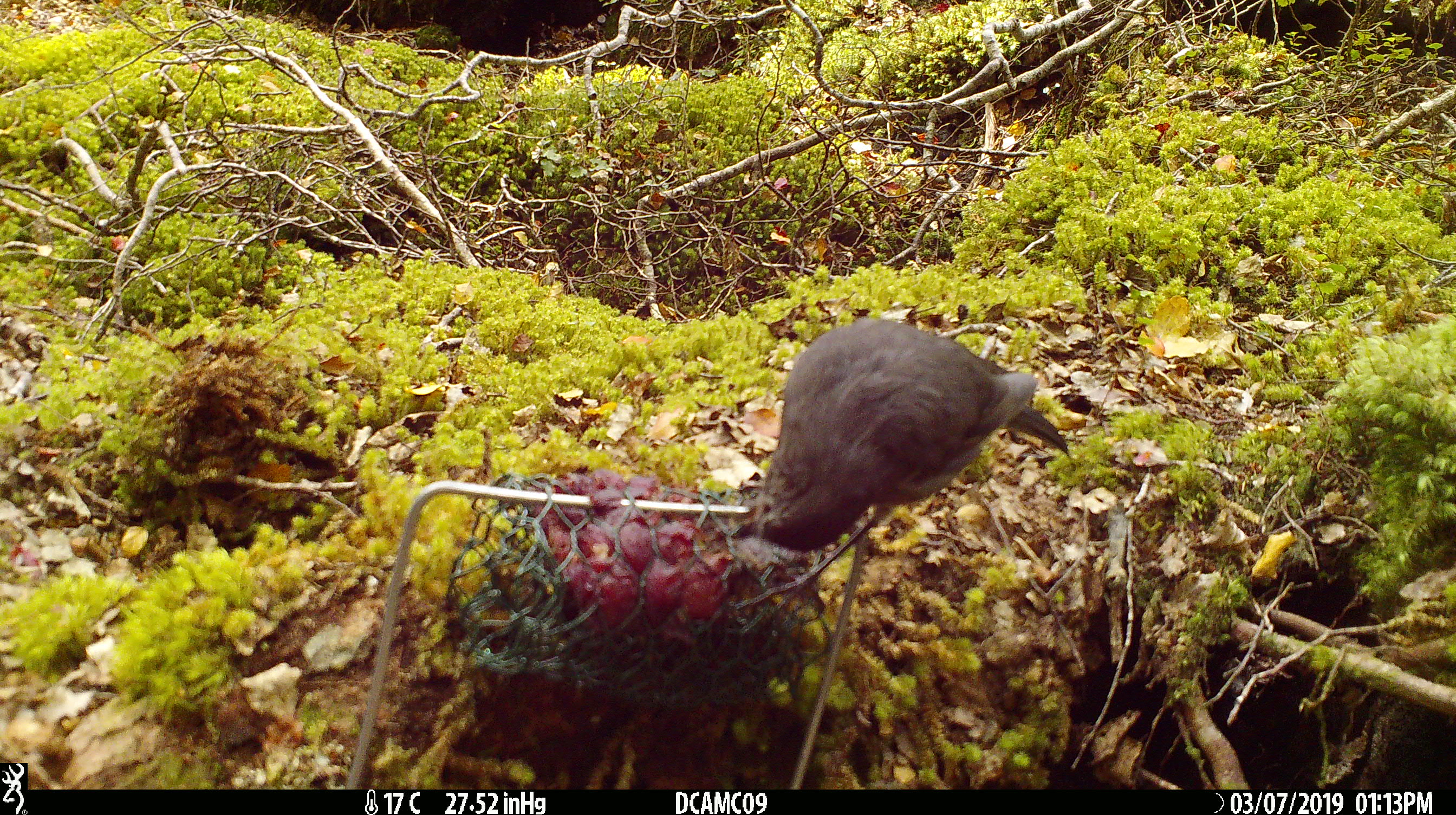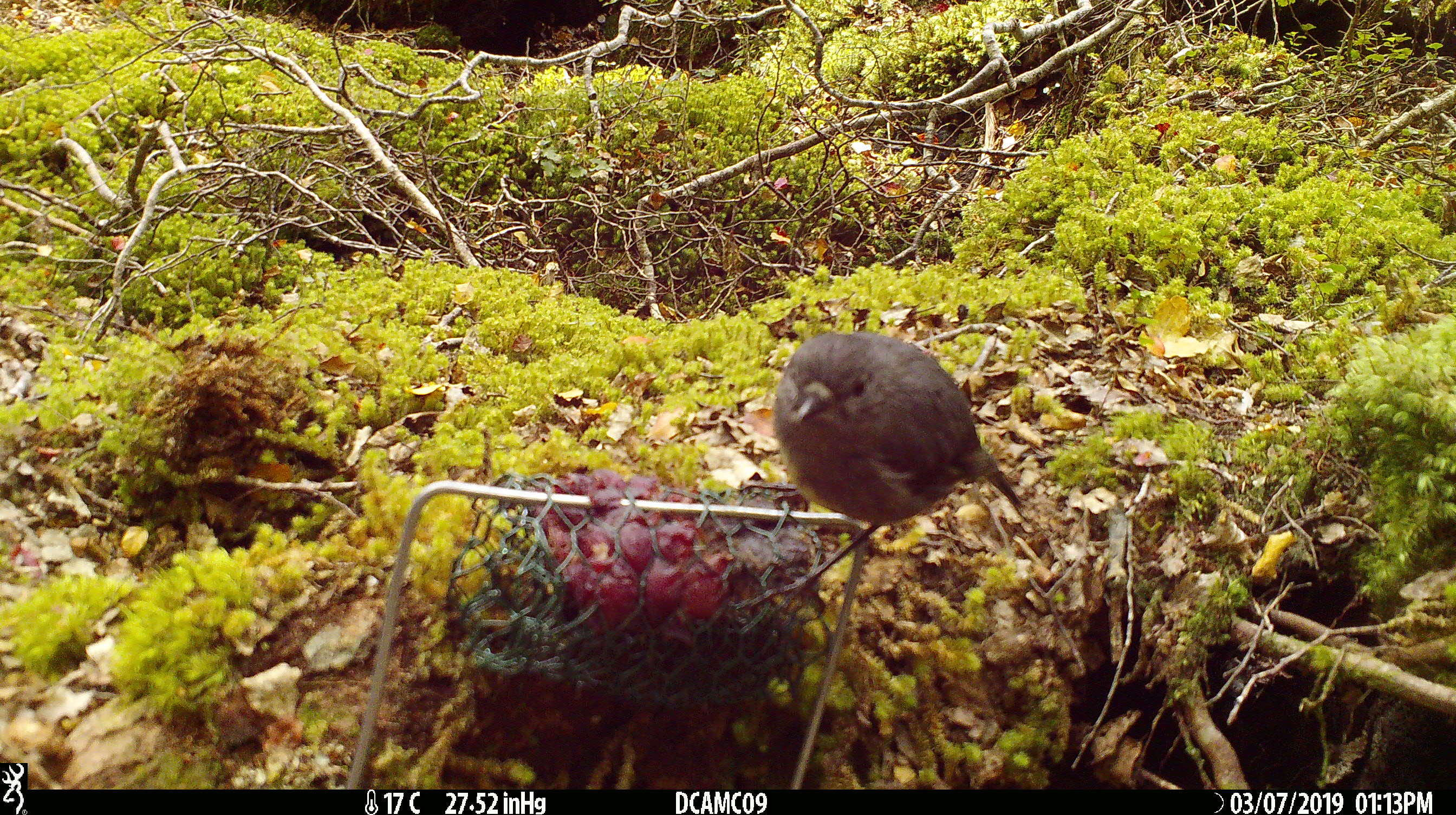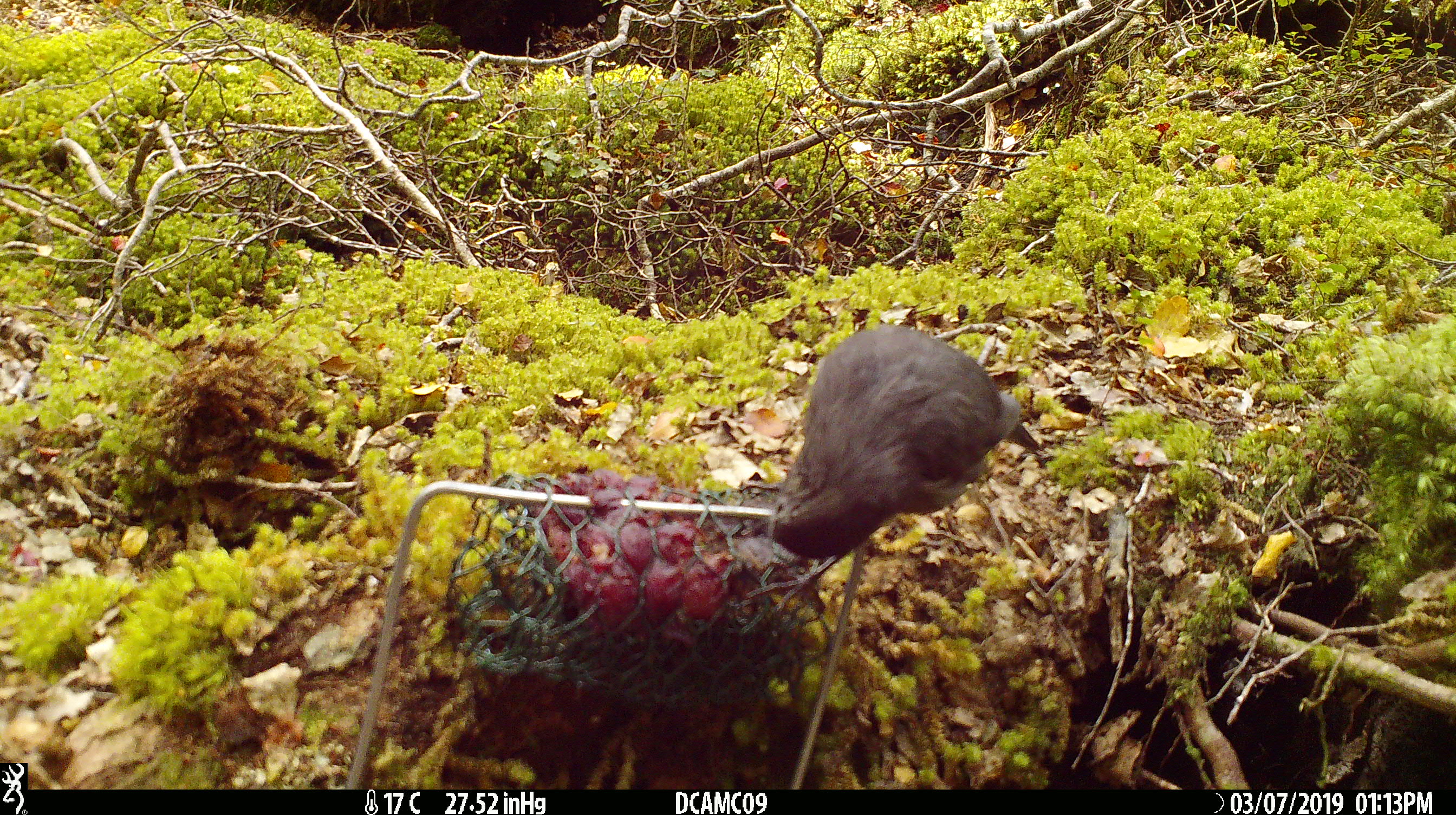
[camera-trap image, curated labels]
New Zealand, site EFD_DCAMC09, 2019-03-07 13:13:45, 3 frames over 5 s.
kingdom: Animalia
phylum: Chordata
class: Aves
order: Passeriformes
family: Petroicidae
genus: Petroica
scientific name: Petroica australis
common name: new zealand robin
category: robin